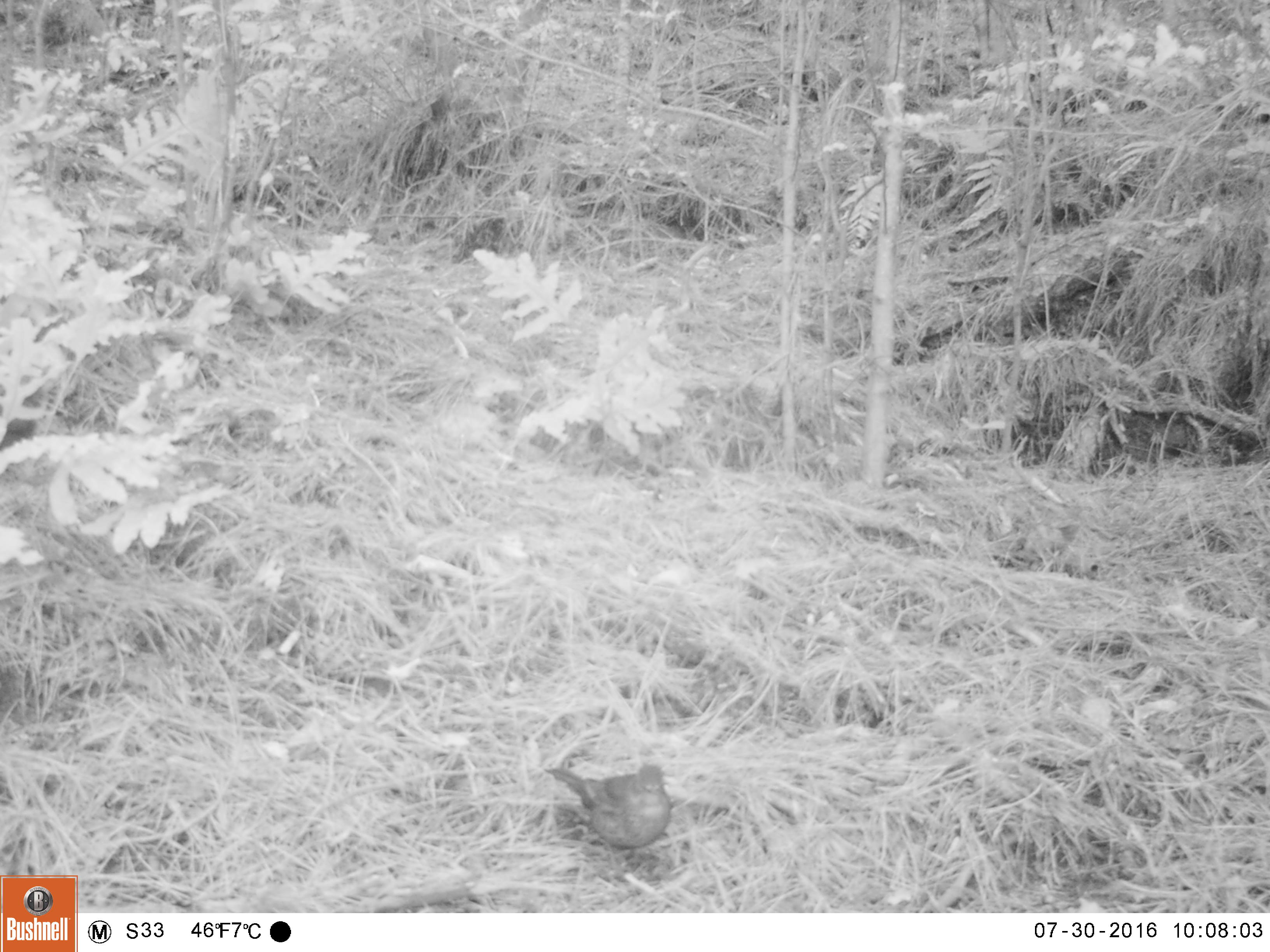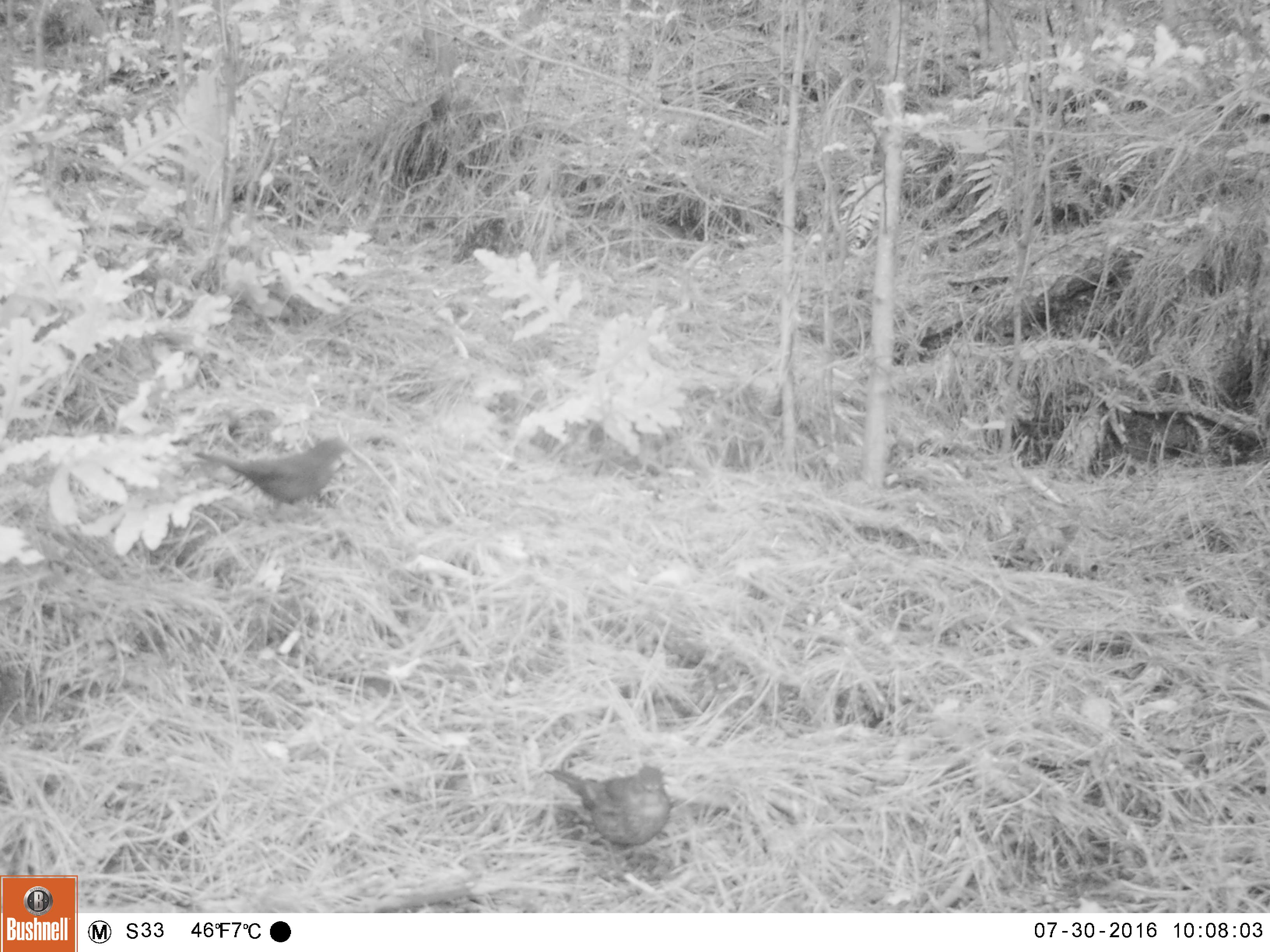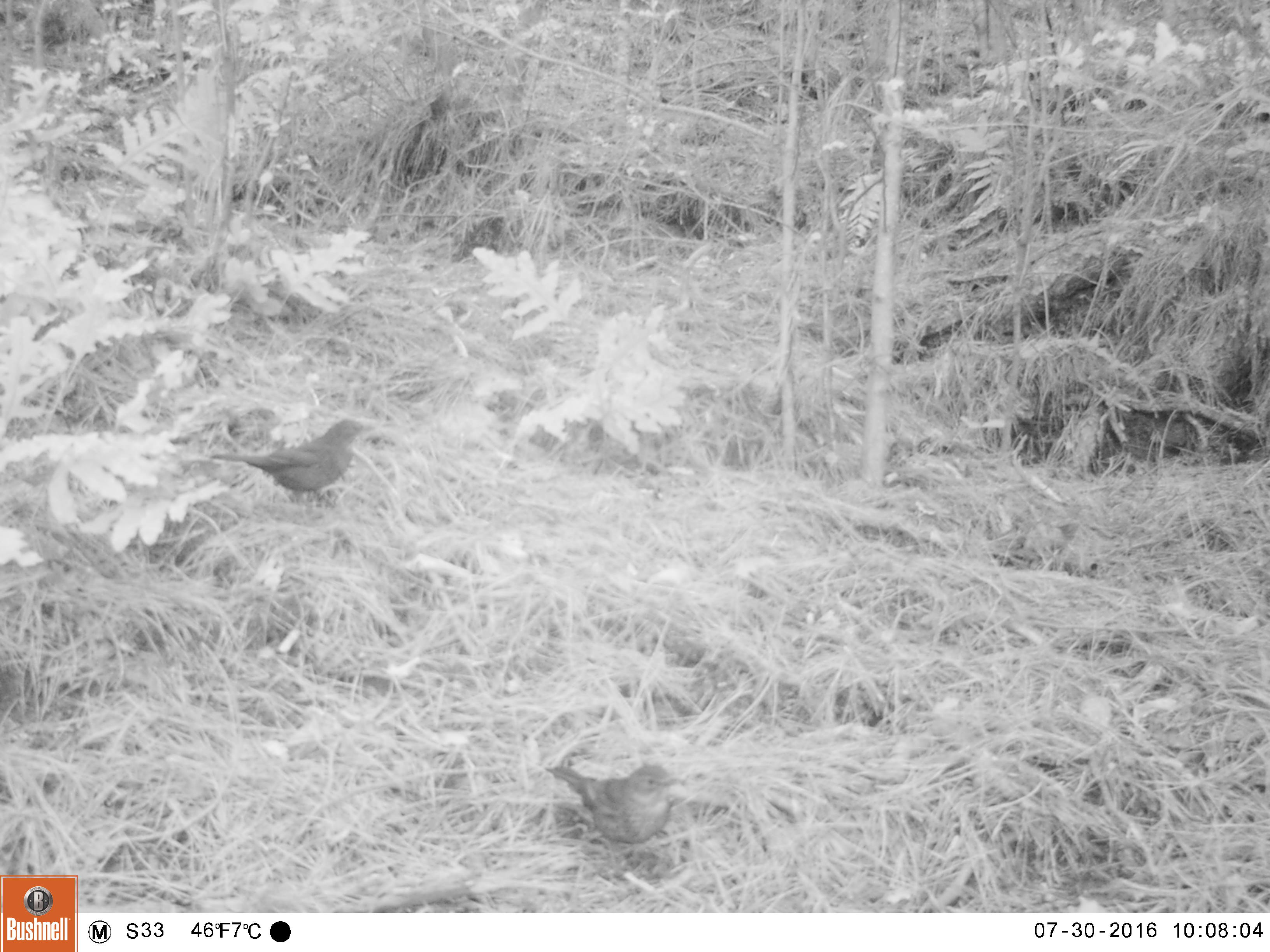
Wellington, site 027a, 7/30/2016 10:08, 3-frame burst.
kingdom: Animalia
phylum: Chordata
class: Aves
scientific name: Aves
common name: bird